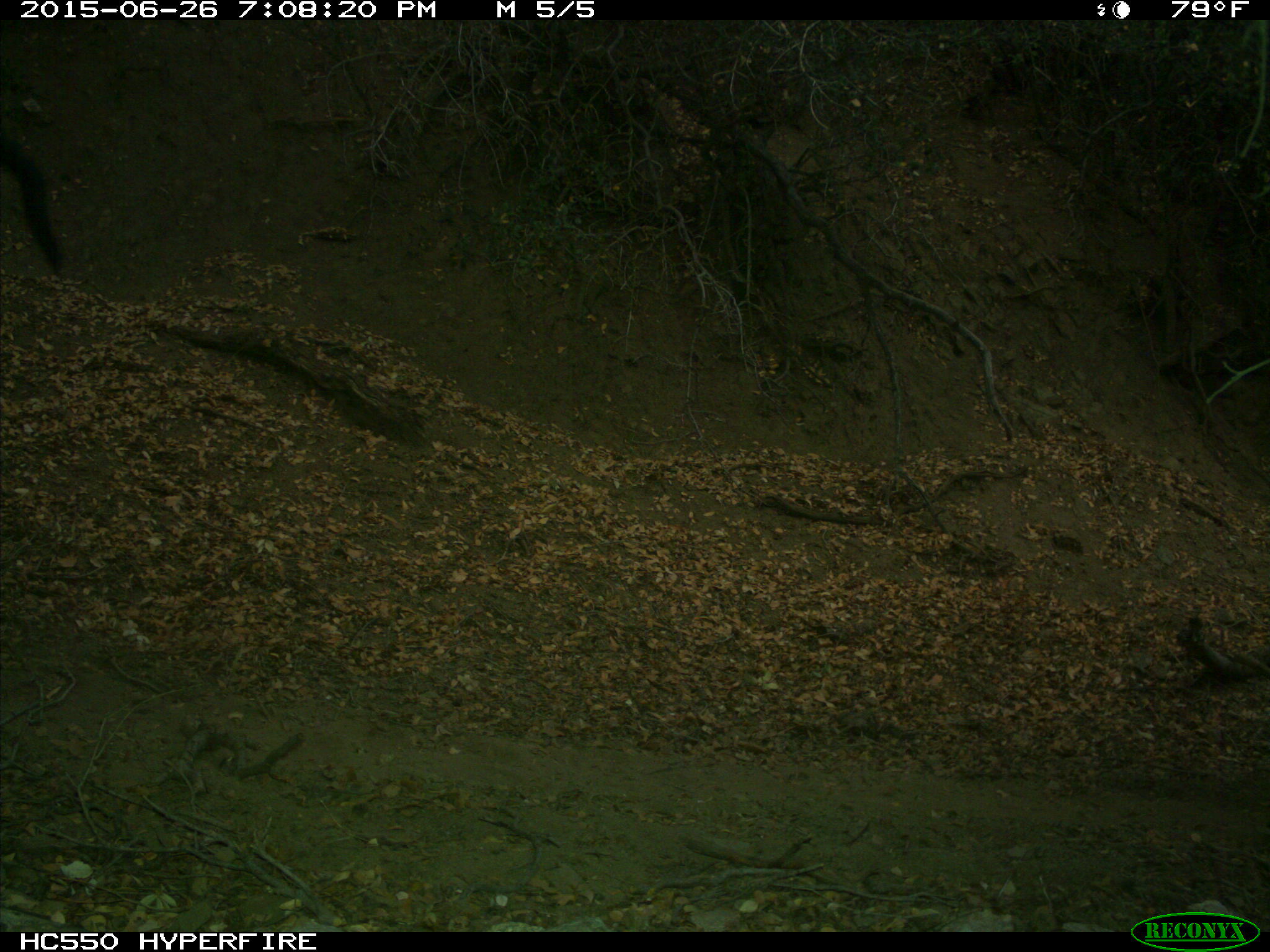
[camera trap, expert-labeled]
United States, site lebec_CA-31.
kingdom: Animalia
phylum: Chordata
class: Mammalia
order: Artiodactyla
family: Bovidae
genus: Bos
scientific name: Bos taurus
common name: domestic cow